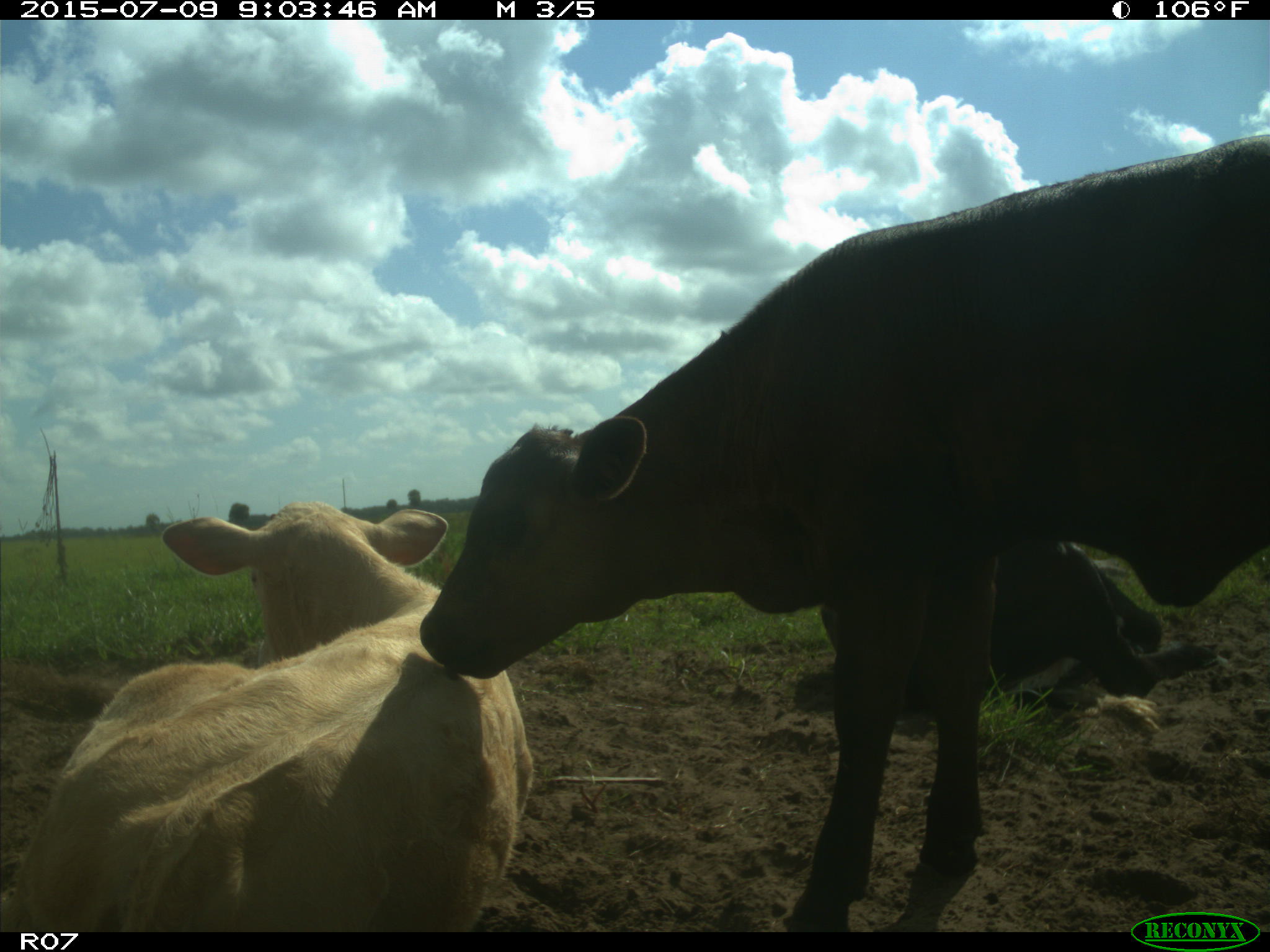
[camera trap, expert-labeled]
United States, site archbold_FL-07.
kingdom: Animalia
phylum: Chordata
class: Mammalia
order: Artiodactyla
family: Bovidae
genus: Bos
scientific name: Bos taurus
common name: domestic cow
Bos taurus (domestic cow).